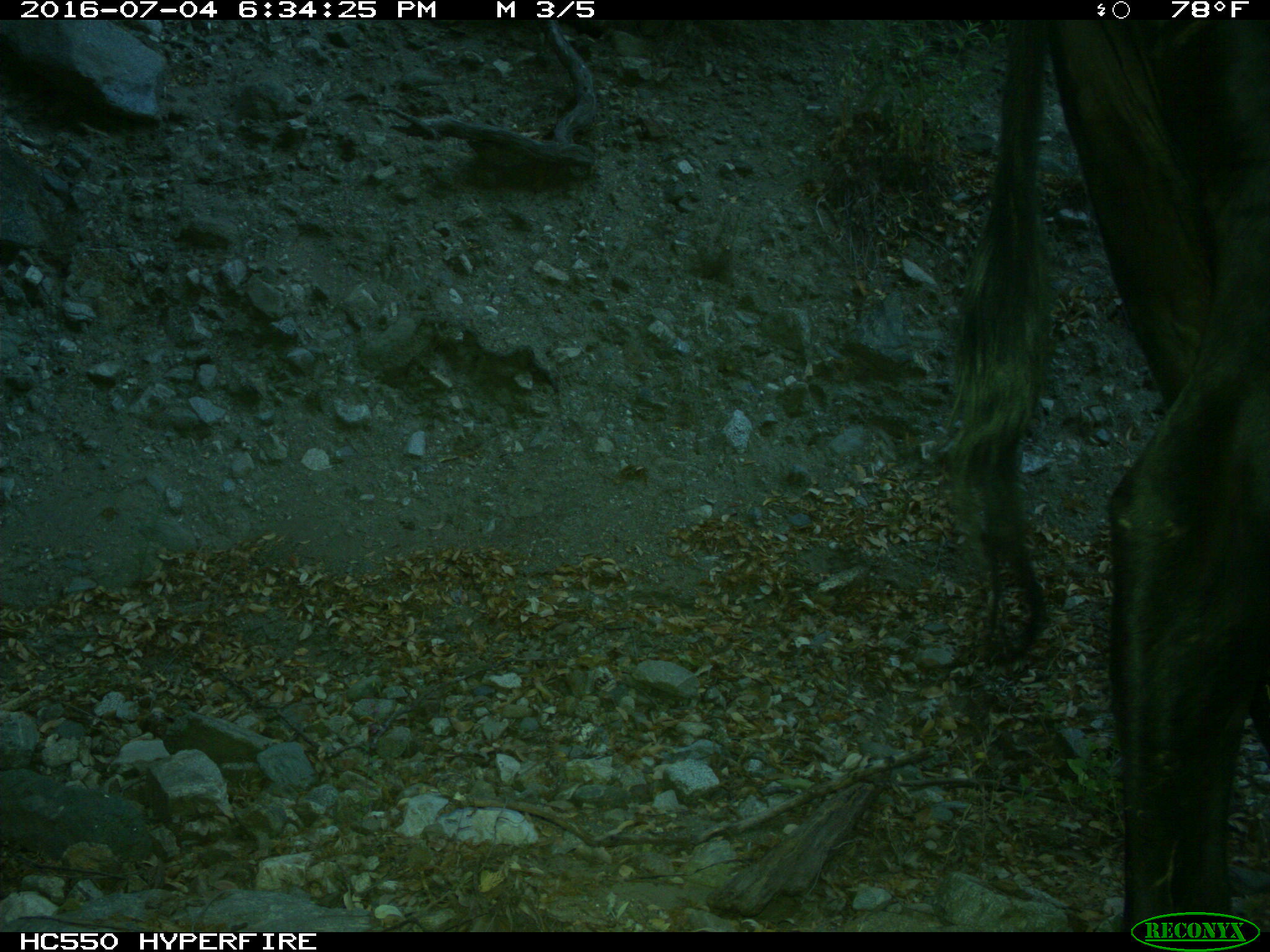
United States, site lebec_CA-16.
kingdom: Animalia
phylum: Chordata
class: Mammalia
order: Artiodactyla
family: Bovidae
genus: Bos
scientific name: Bos taurus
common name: domestic cow